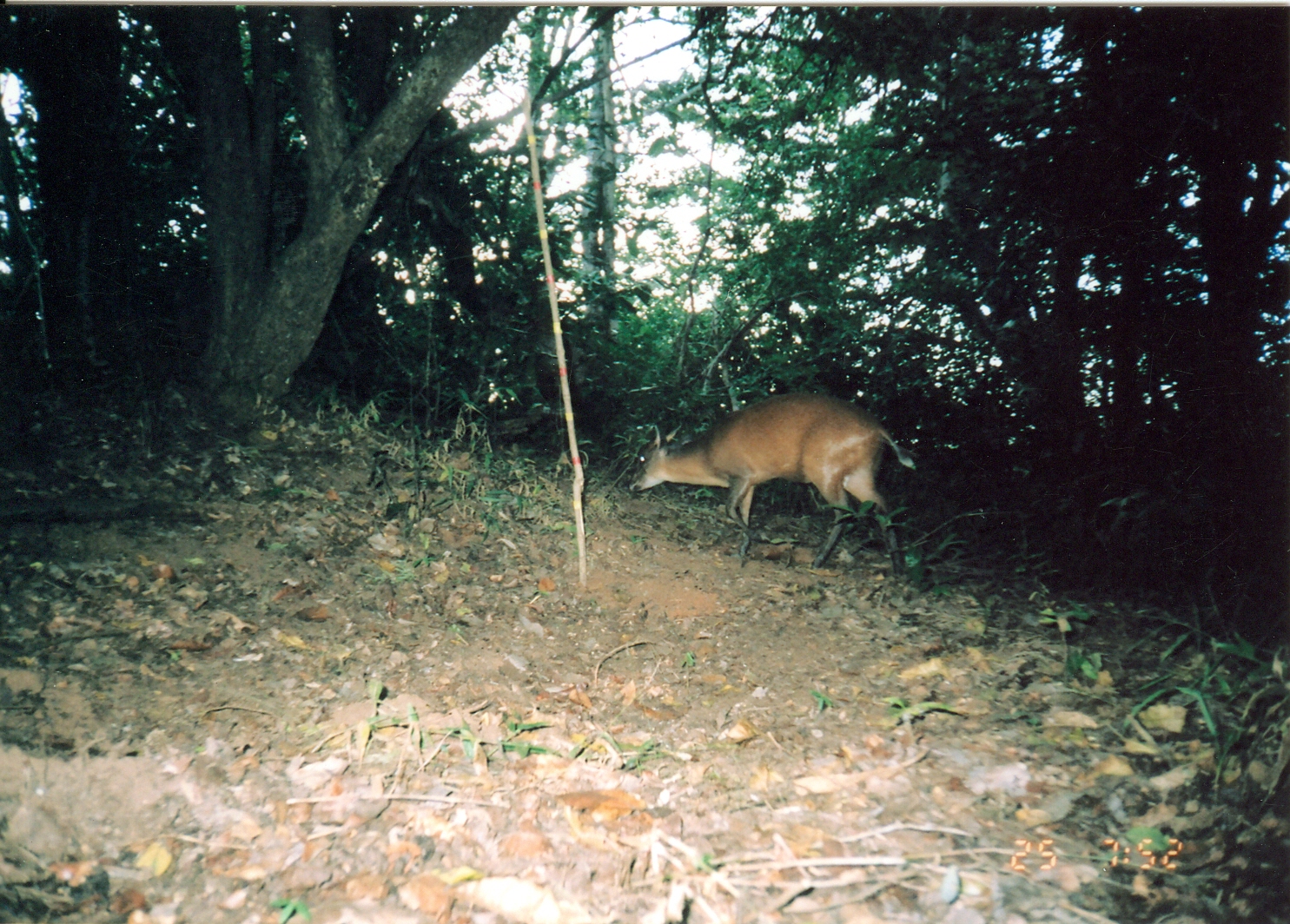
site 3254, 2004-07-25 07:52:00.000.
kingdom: Animalia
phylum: Chordata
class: Mammalia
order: Artiodactyla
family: Bovidae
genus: Cephalophus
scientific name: Cephalophus harveyi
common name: harvey's duiker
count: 1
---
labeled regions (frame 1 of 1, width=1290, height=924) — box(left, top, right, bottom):
cephalophus harveyi: box(627, 393, 917, 578)